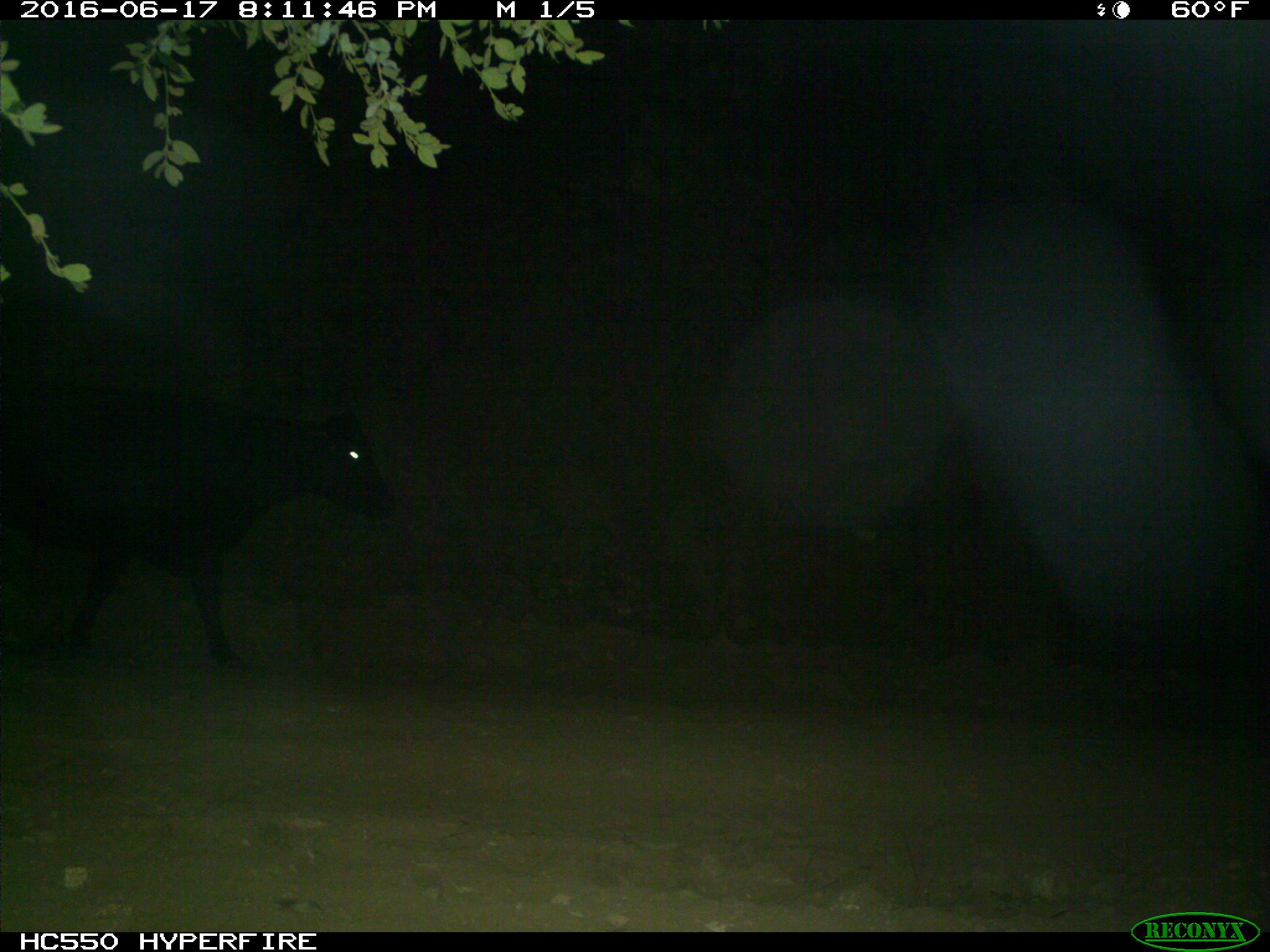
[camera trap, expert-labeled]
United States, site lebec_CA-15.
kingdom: Animalia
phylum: Chordata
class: Mammalia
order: Artiodactyla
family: Bovidae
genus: Bos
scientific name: Bos taurus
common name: domestic cow